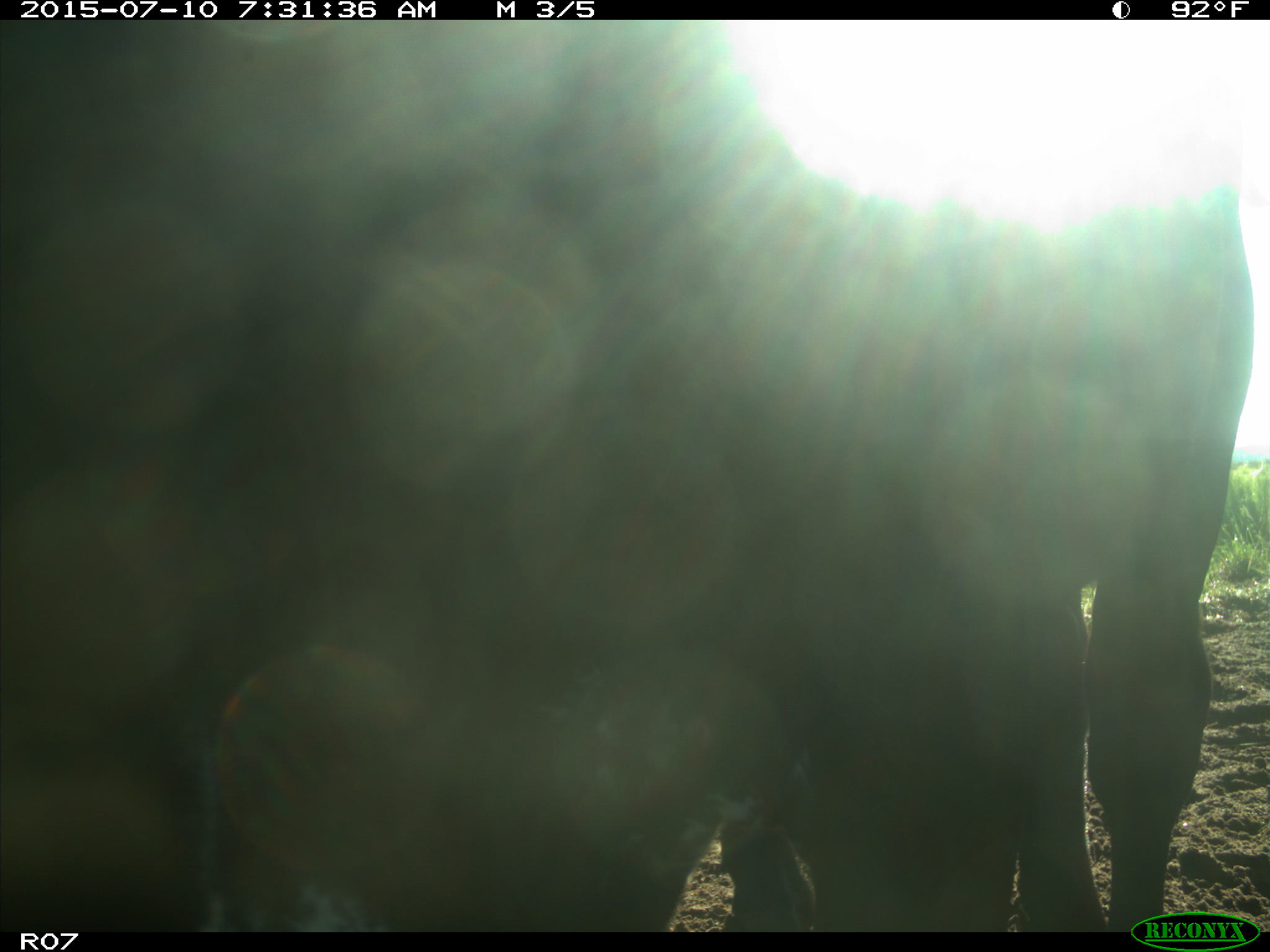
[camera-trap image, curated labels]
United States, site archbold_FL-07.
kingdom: Animalia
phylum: Chordata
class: Mammalia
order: Artiodactyla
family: Bovidae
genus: Bos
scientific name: Bos taurus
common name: domestic cow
Bos taurus (domestic cow).